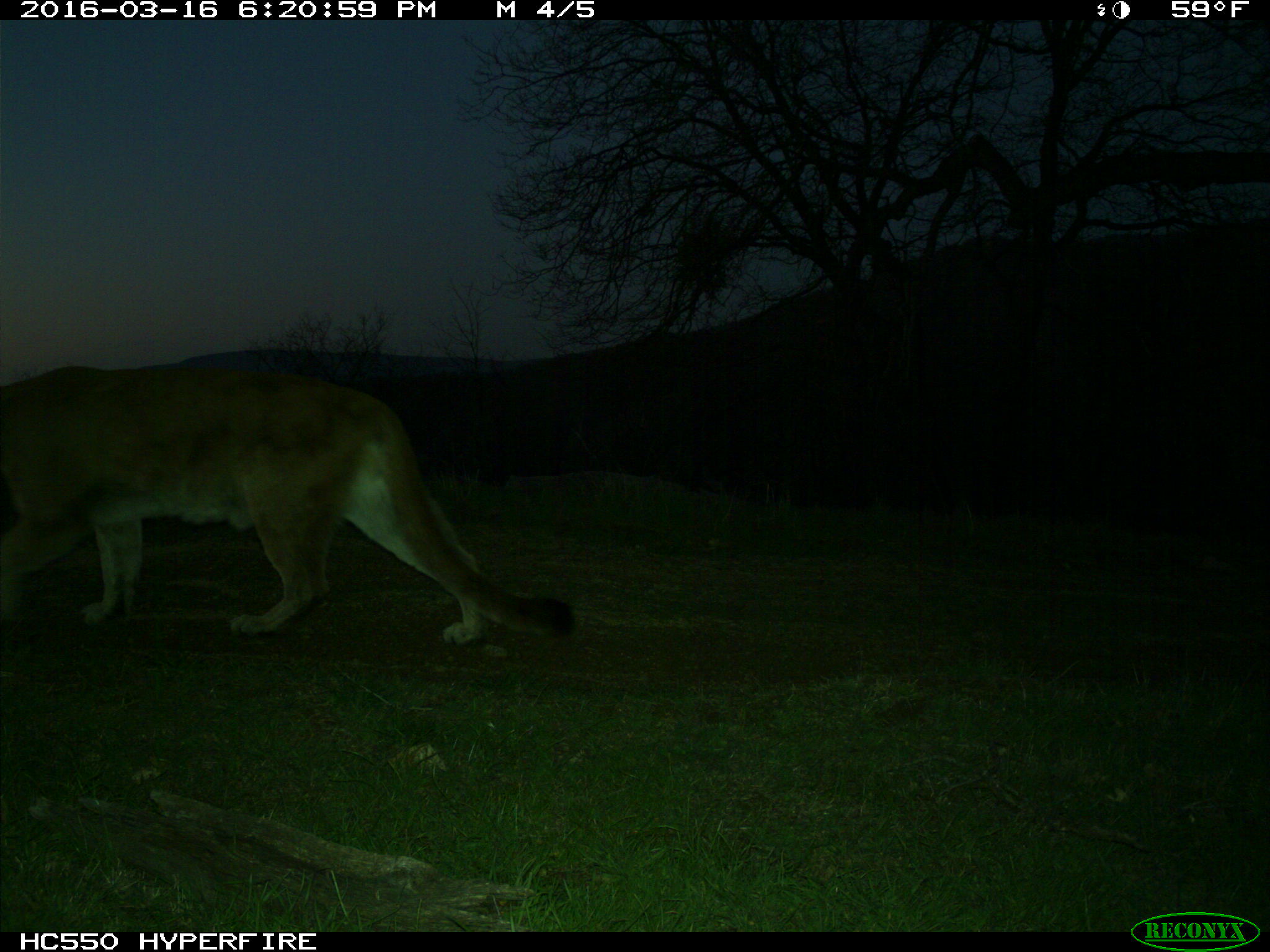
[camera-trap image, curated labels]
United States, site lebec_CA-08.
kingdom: Animalia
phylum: Chordata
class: Mammalia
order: Carnivora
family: Felidae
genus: Puma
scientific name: Puma concolor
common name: mountain lion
Puma concolor (mountain lion).